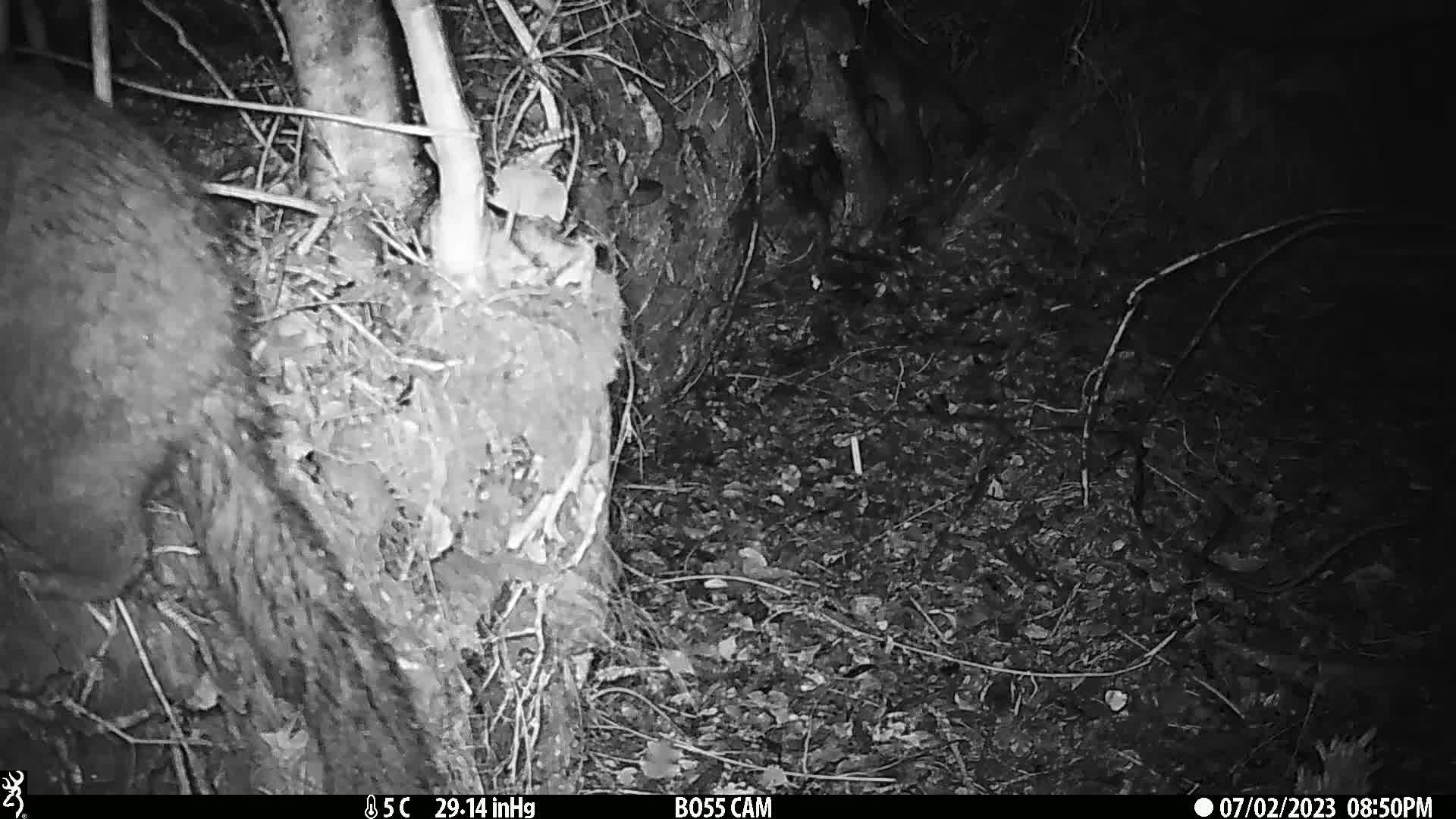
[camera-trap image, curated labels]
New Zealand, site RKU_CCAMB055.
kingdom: Animalia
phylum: Chordata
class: Mammalia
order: Diprotodontia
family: Phalangeridae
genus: Trichosurus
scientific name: Trichosurus vulpecula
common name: common brushtail possum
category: possum